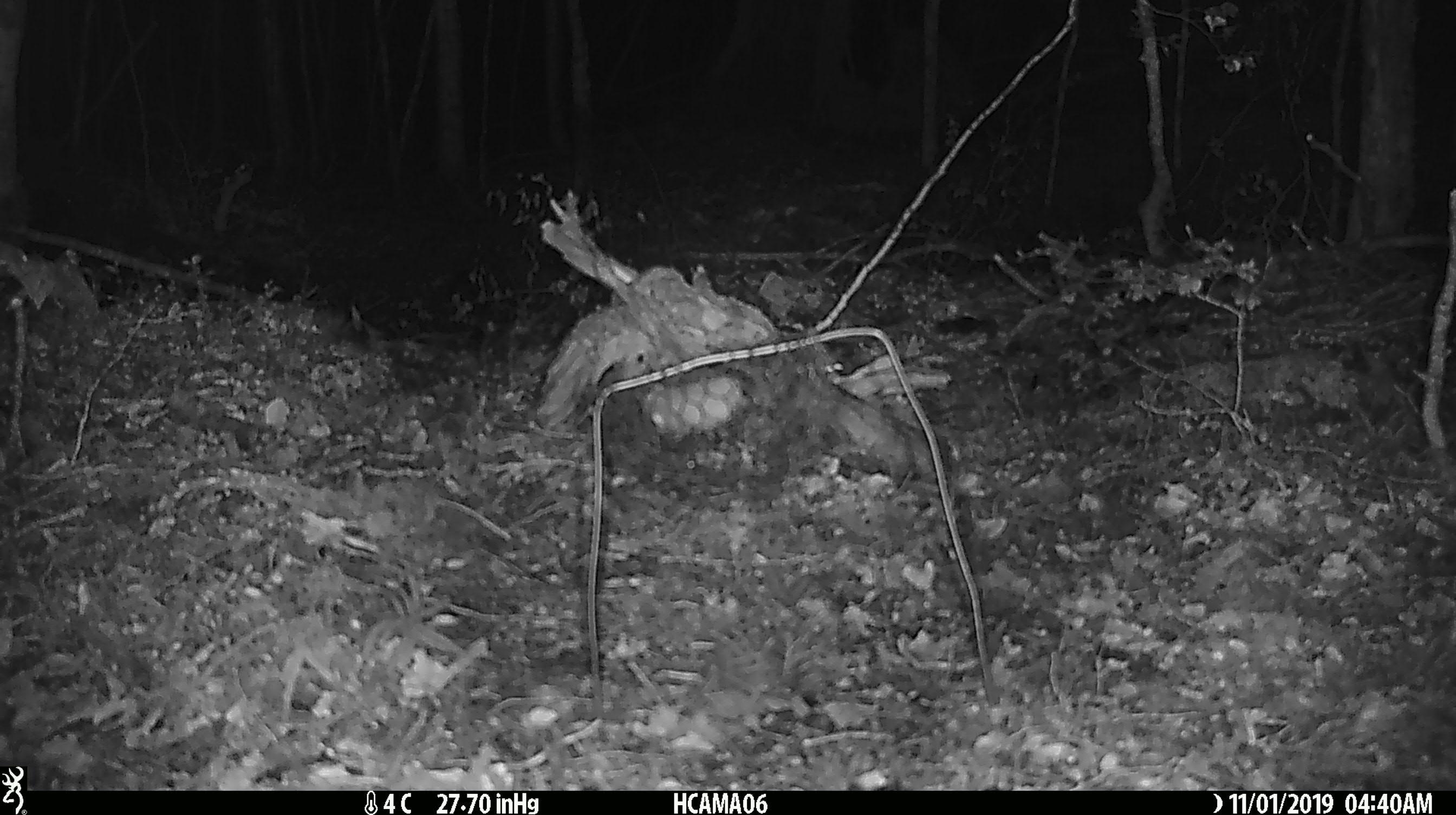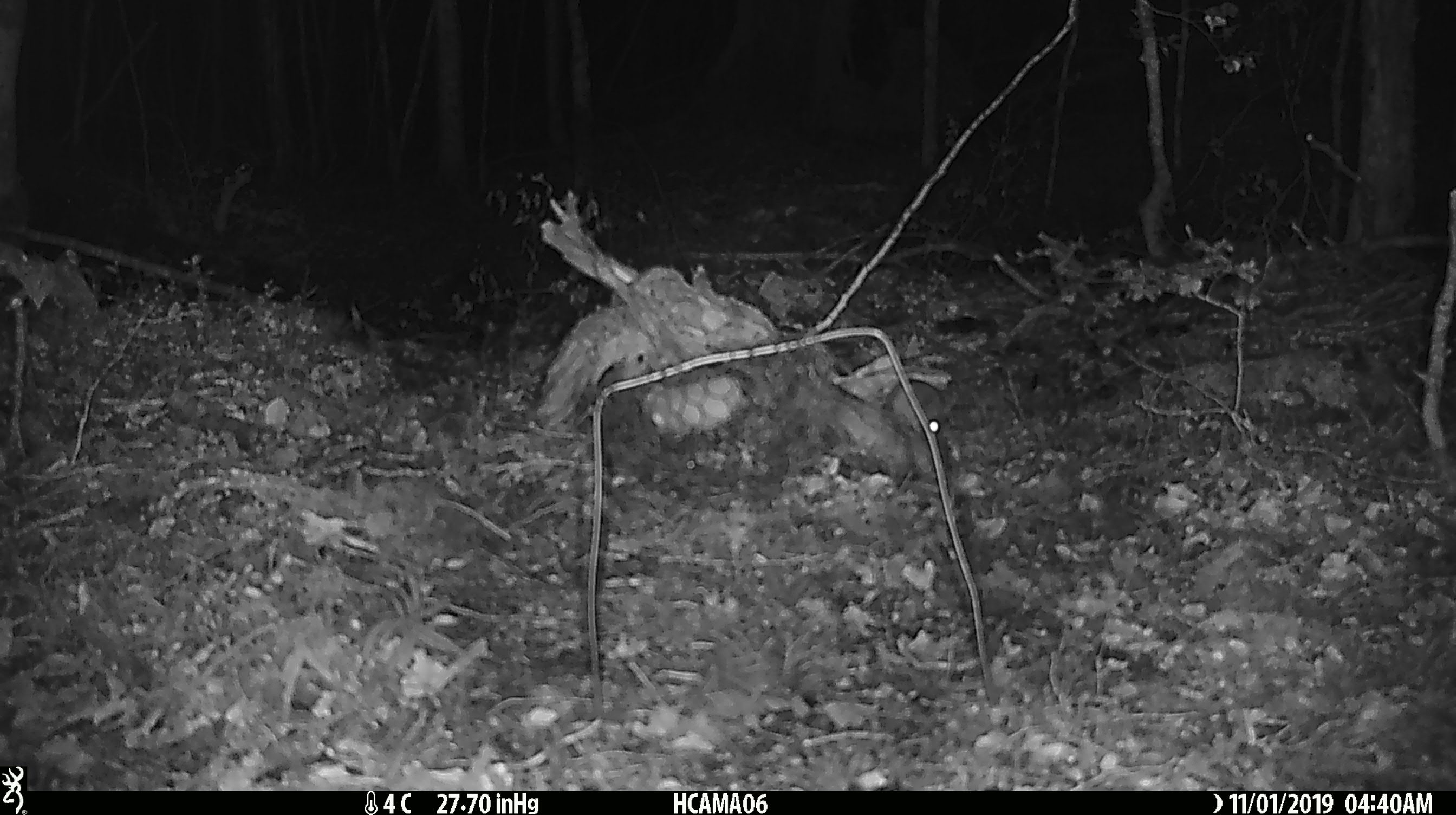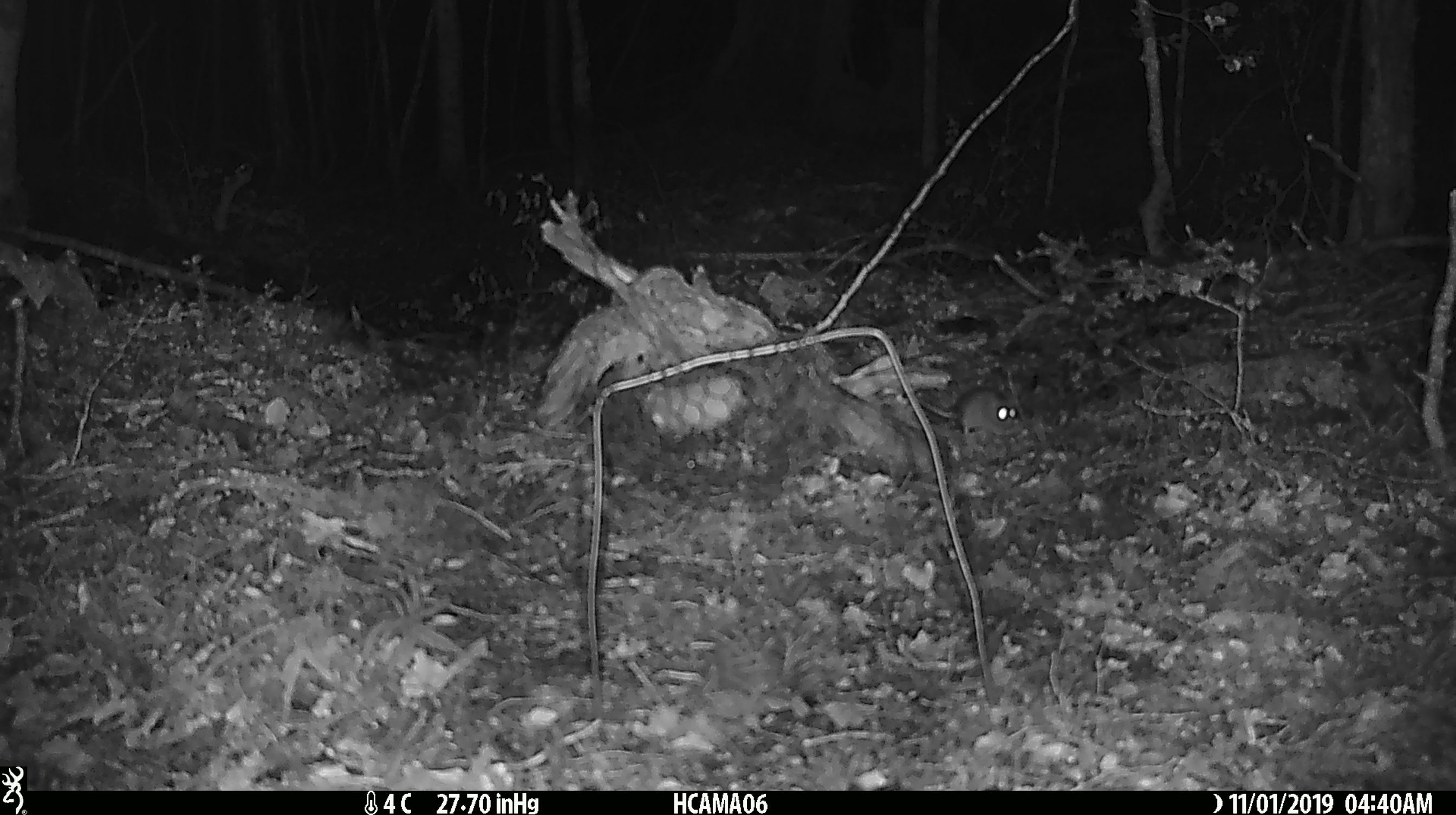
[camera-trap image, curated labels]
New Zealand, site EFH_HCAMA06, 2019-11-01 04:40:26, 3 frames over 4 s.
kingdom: Animalia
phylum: Chordata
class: Mammalia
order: Rodentia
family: Muridae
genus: Mus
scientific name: Mus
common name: mouse